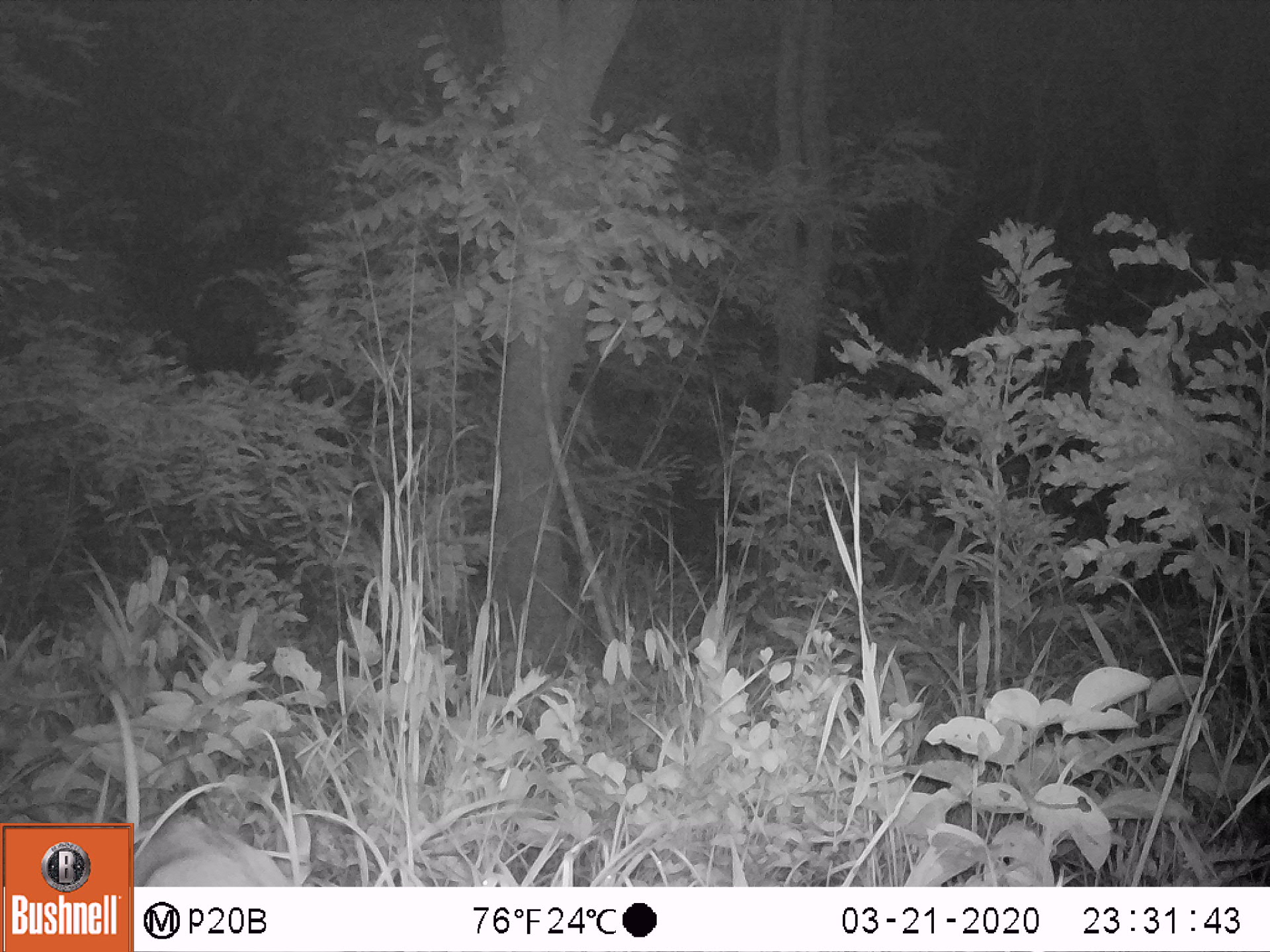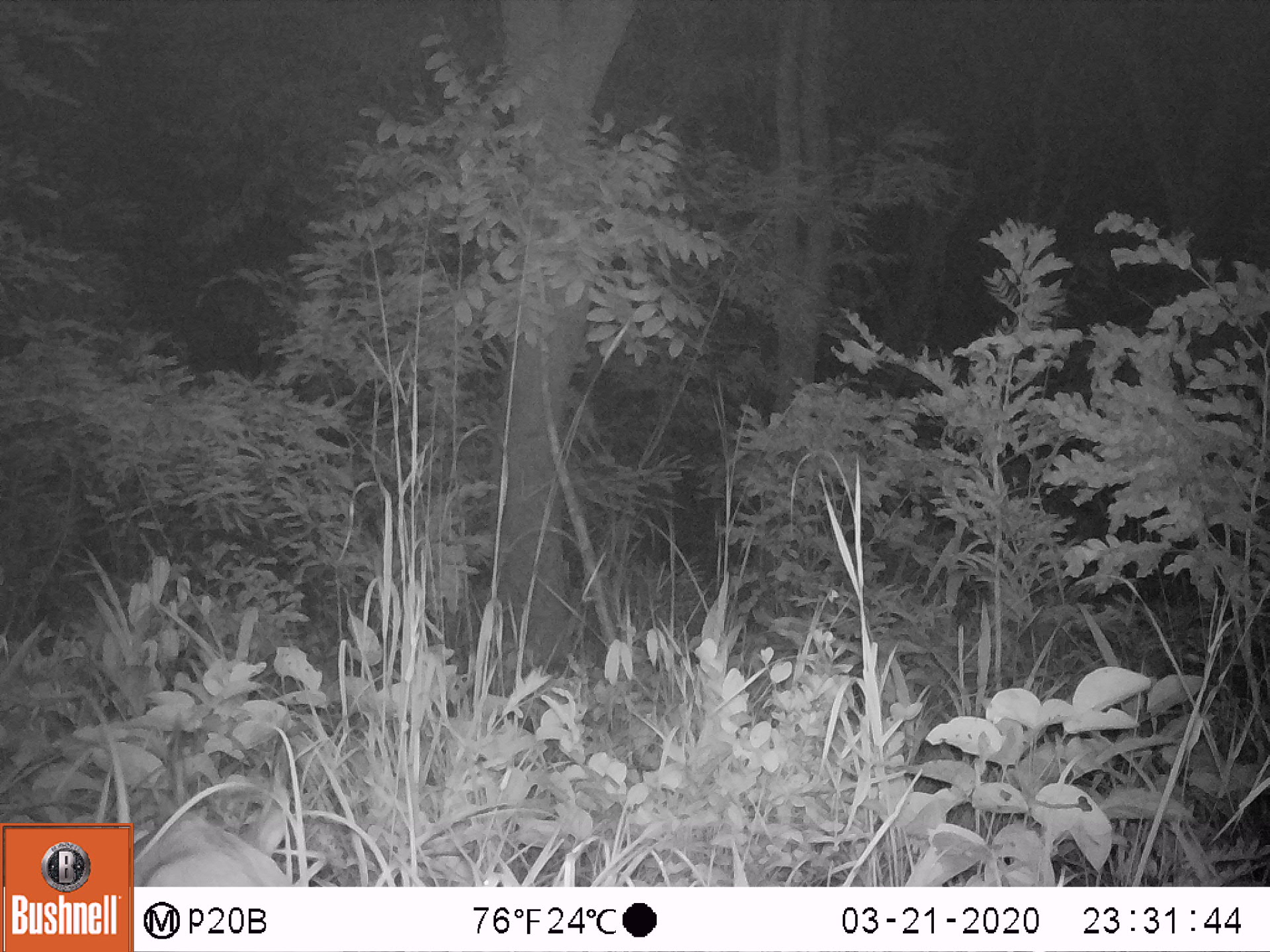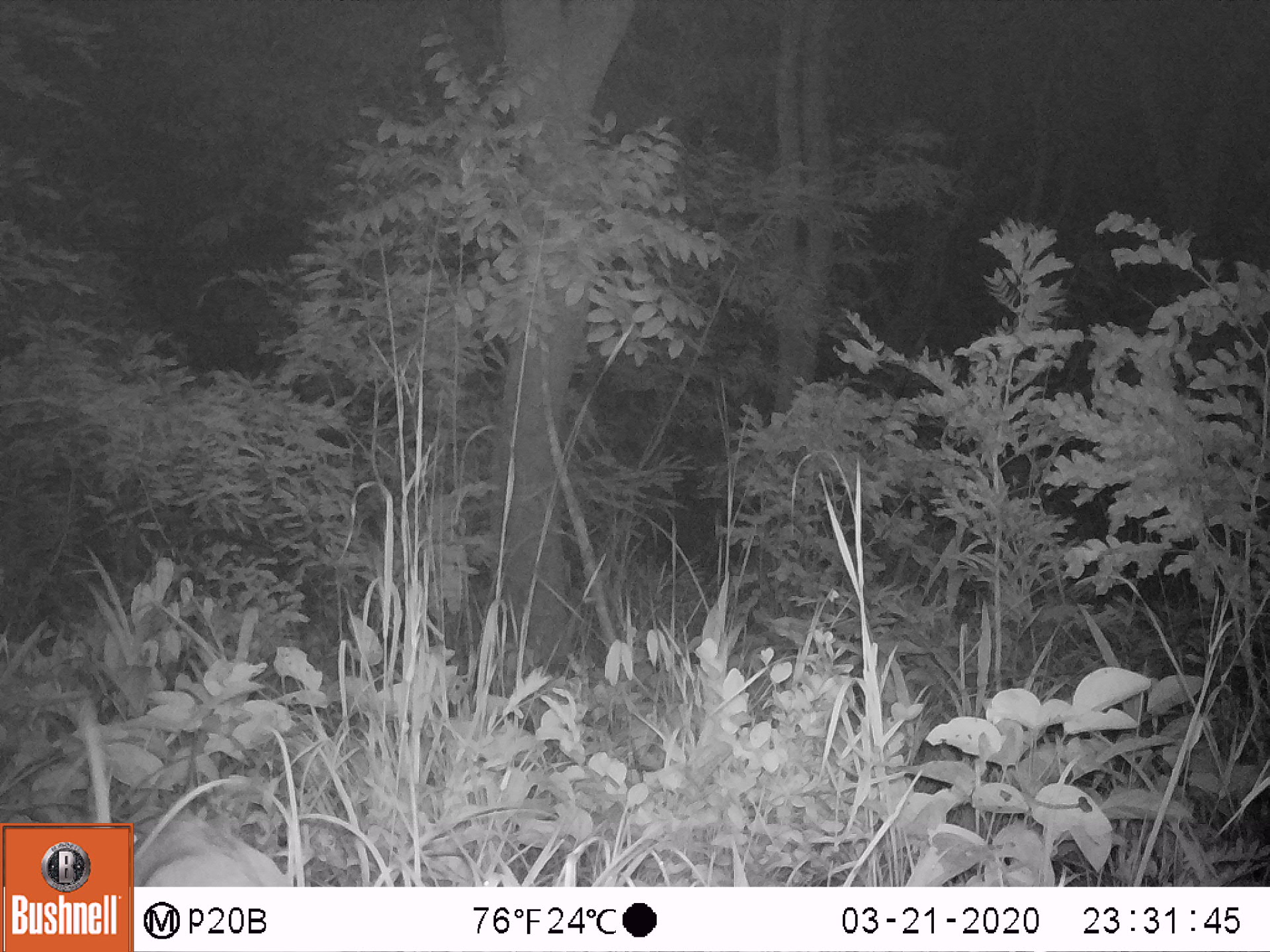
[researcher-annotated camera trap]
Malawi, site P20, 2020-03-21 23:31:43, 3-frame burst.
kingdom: Animalia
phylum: Chordata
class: Mammalia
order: Artiodactyla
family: Bovidae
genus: Tragelaphus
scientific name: Tragelaphus sylvaticus sylvaticus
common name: cape bushbuck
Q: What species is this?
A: Cape bushbuck (Tragelaphus sylvaticus sylvaticus).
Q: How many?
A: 1.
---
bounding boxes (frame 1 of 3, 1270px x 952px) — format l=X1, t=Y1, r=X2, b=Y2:
cape bushbuck: l=136, t=798, r=290, b=886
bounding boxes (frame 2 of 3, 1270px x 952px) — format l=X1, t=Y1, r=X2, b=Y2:
cape bushbuck: l=136, t=811, r=285, b=883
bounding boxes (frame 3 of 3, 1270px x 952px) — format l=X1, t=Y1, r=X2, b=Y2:
cape bushbuck: l=139, t=812, r=294, b=886